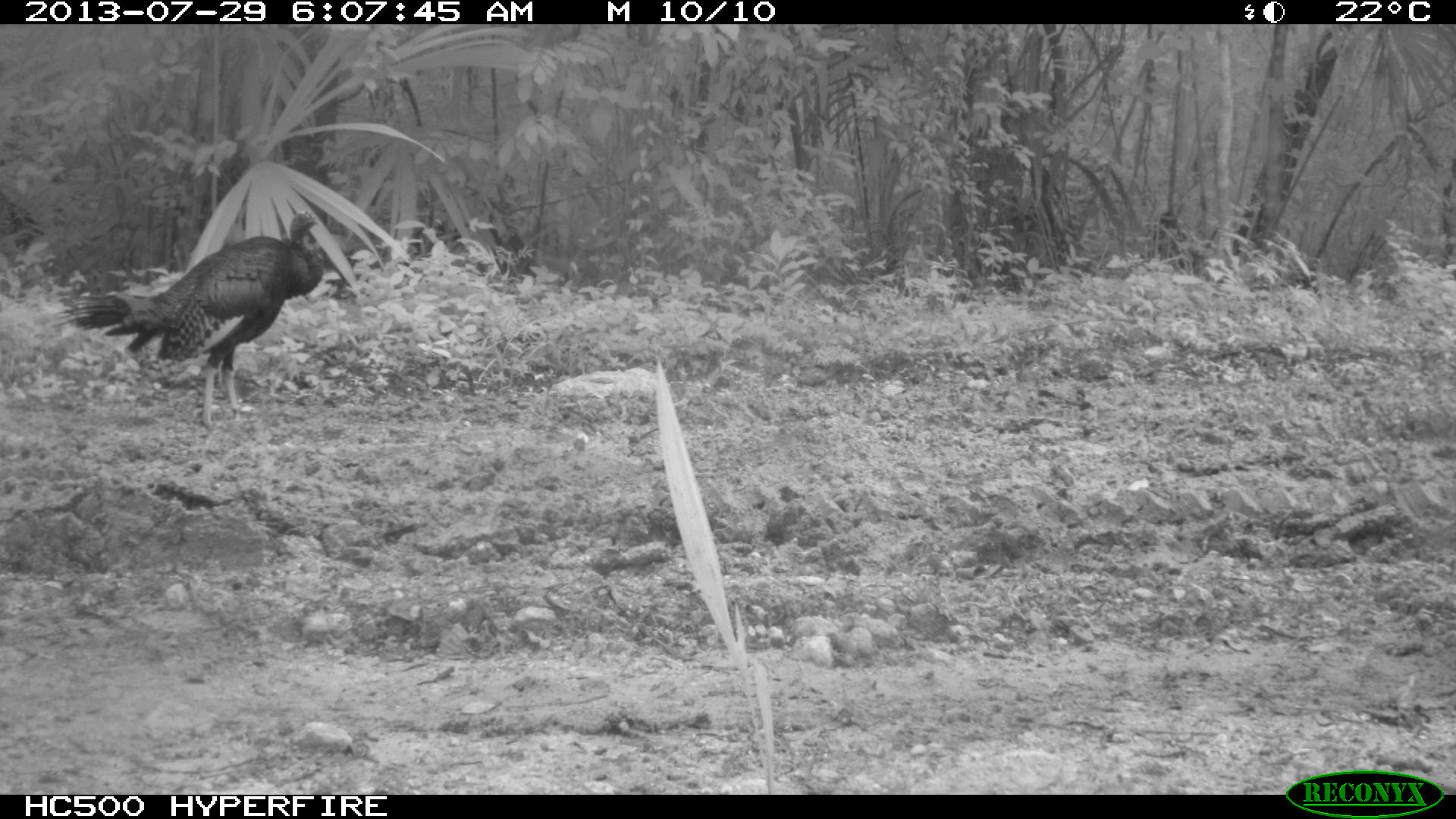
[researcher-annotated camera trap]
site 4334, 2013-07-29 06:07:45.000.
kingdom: Animalia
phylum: Chordata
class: Aves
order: Galliformes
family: Phasianidae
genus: Meleagris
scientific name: Meleagris ocellata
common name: ocellated turkey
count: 2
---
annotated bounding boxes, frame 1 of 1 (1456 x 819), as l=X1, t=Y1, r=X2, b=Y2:
meleagris ocellata: l=53, t=211, r=323, b=431